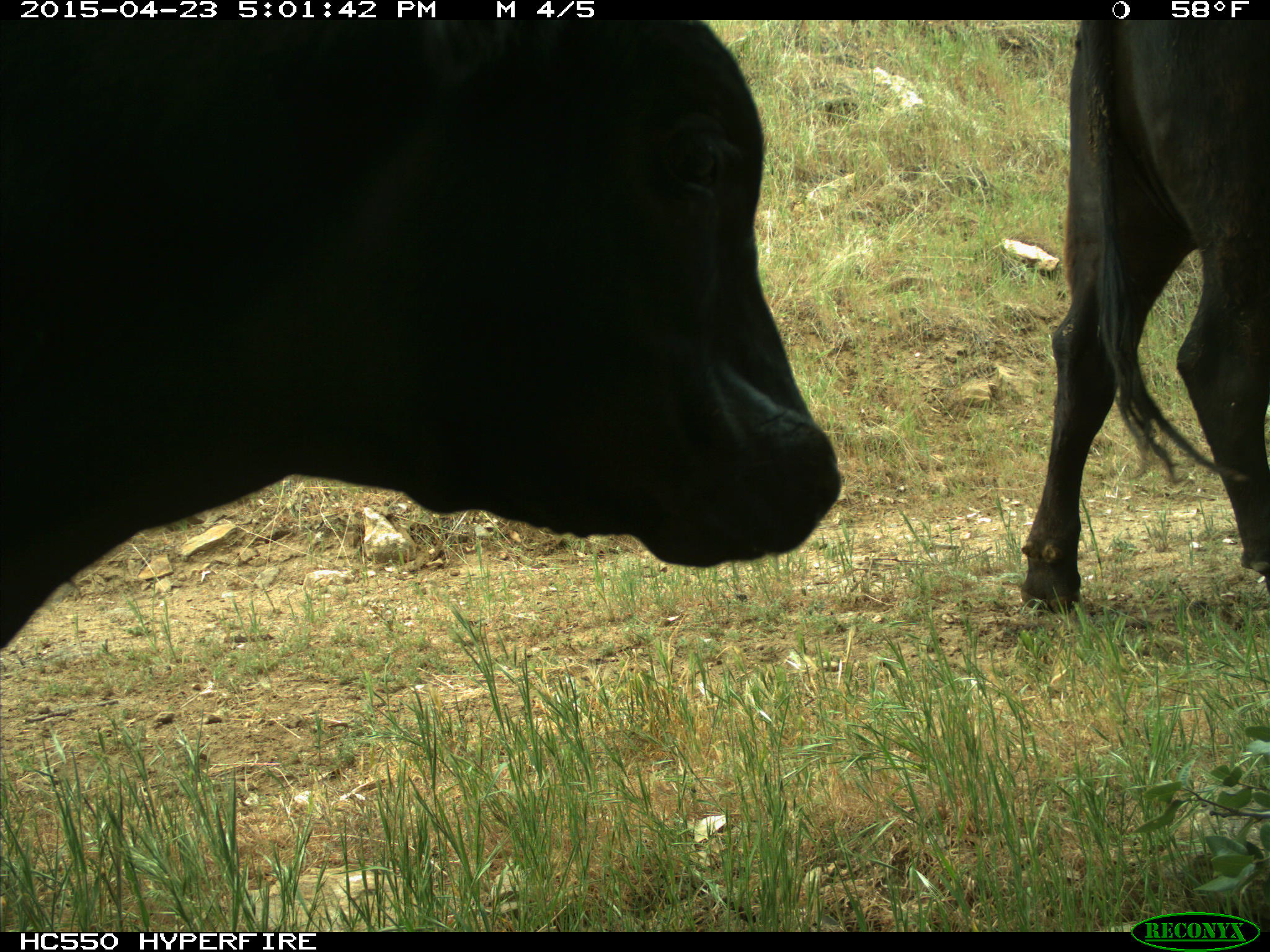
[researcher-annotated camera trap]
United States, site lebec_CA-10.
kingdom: Animalia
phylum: Chordata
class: Mammalia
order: Artiodactyla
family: Bovidae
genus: Bos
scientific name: Bos taurus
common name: domestic cow